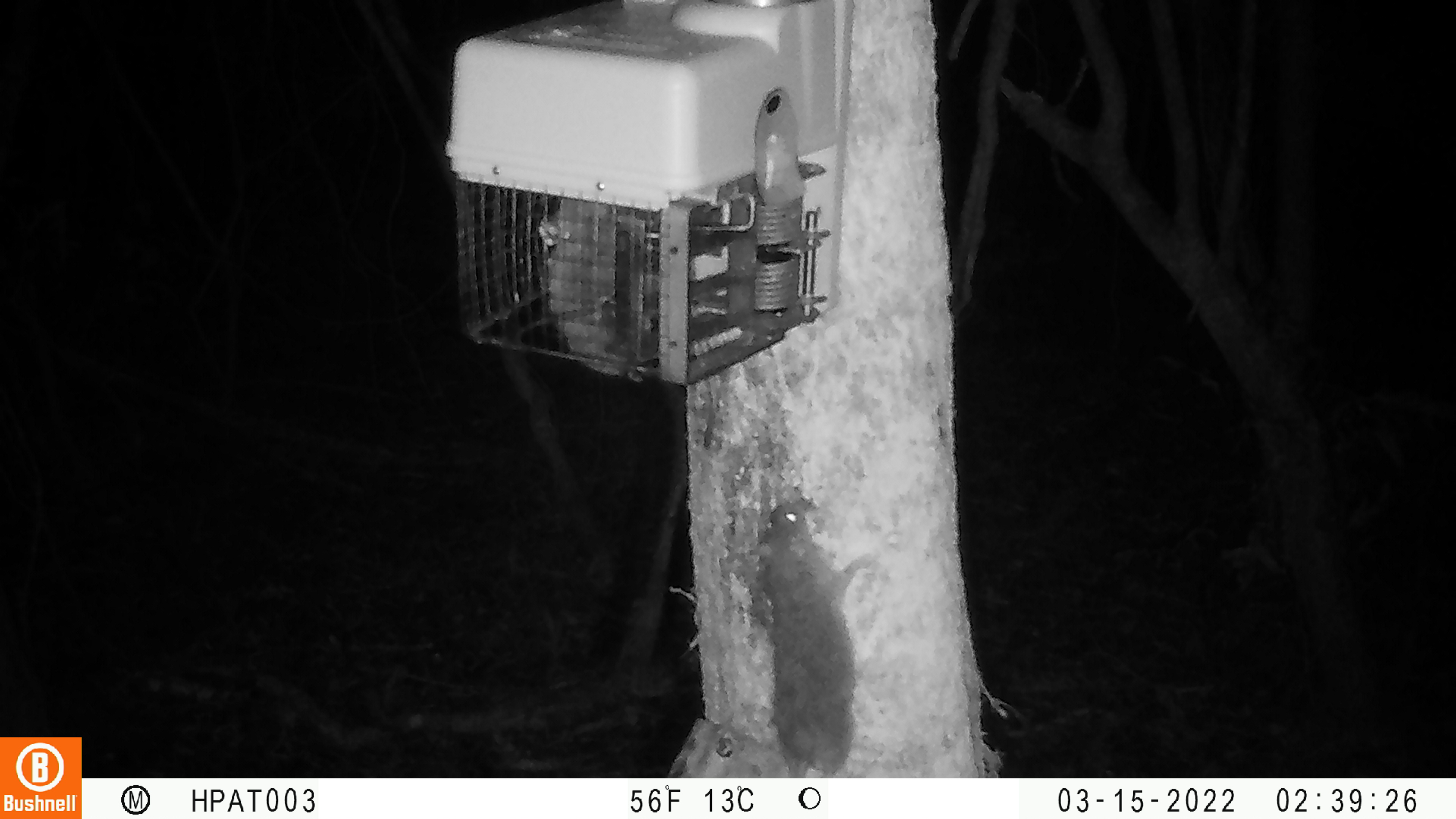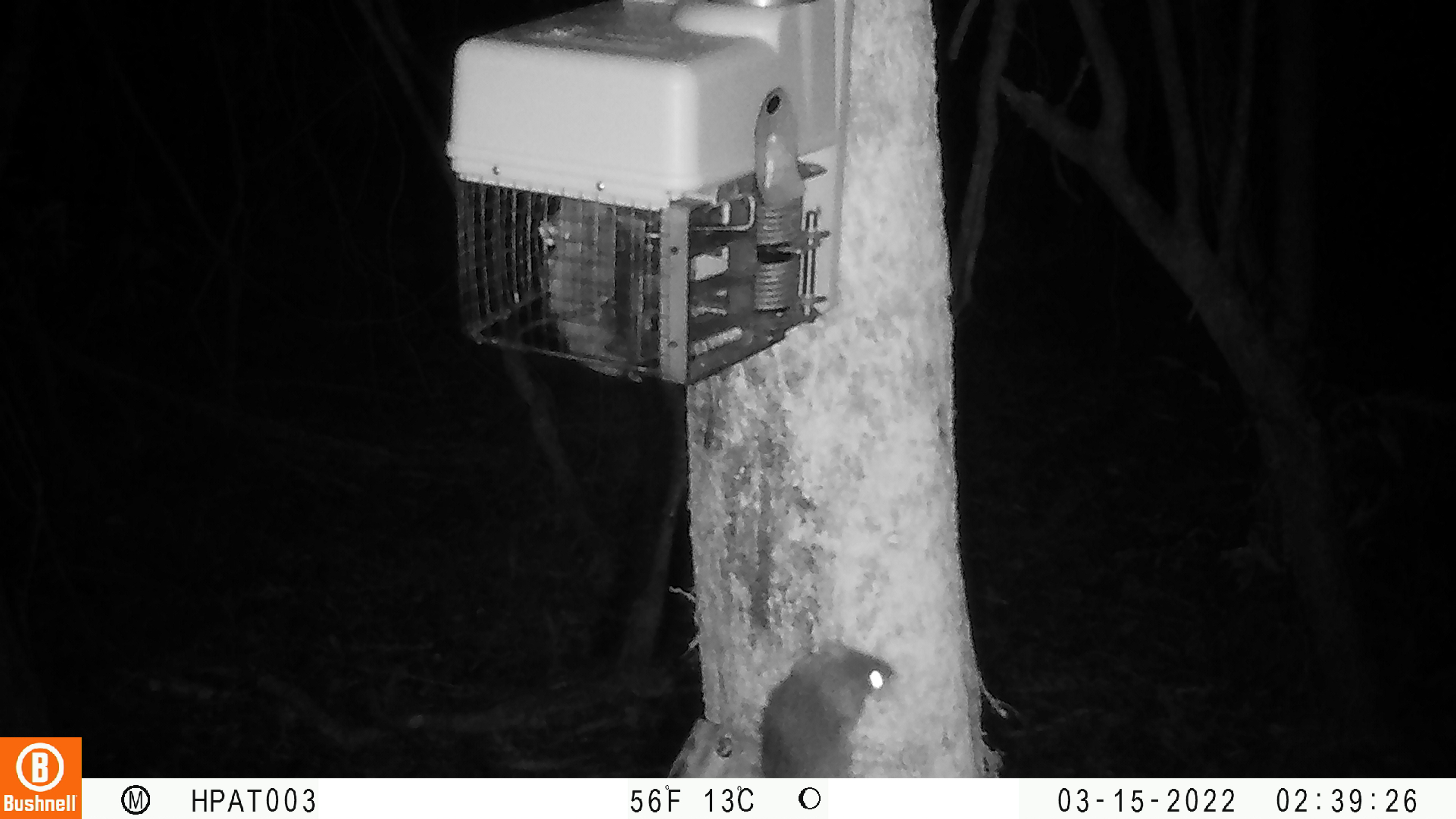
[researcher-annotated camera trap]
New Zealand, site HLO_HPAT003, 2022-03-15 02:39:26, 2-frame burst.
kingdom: Animalia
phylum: Chordata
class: Mammalia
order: Rodentia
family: Muridae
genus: Rattus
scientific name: Rattus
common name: rat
Rat (Rattus).